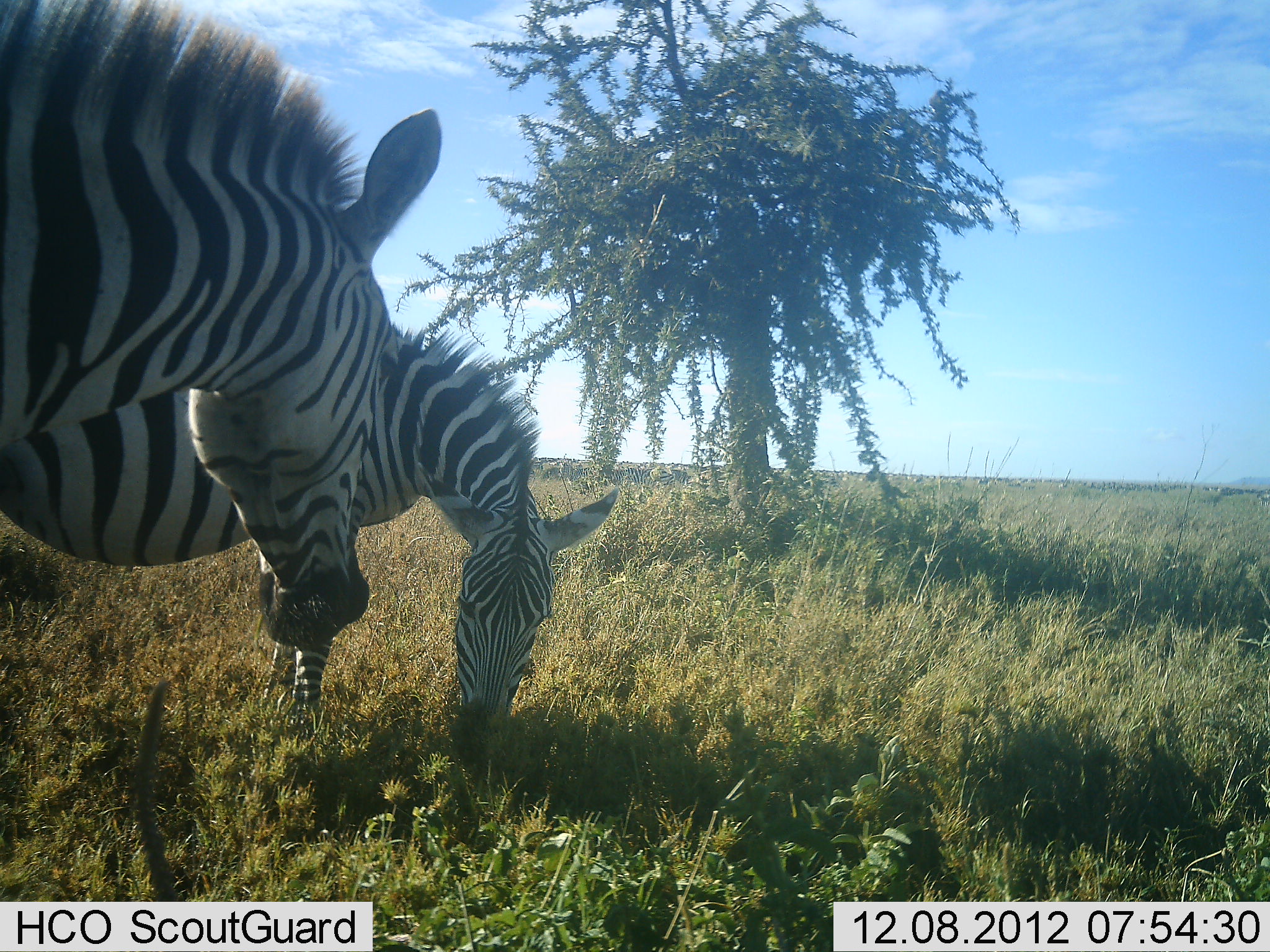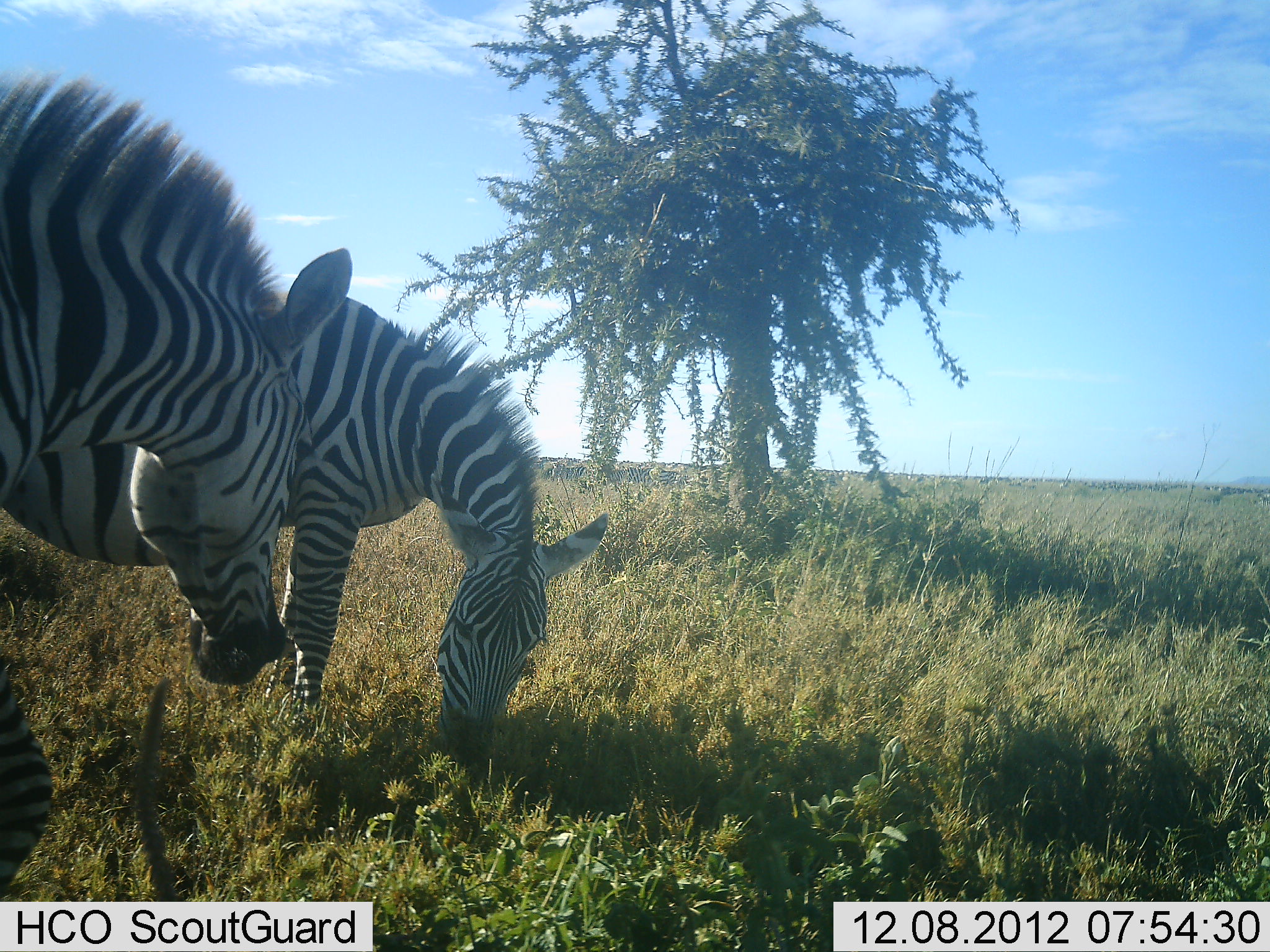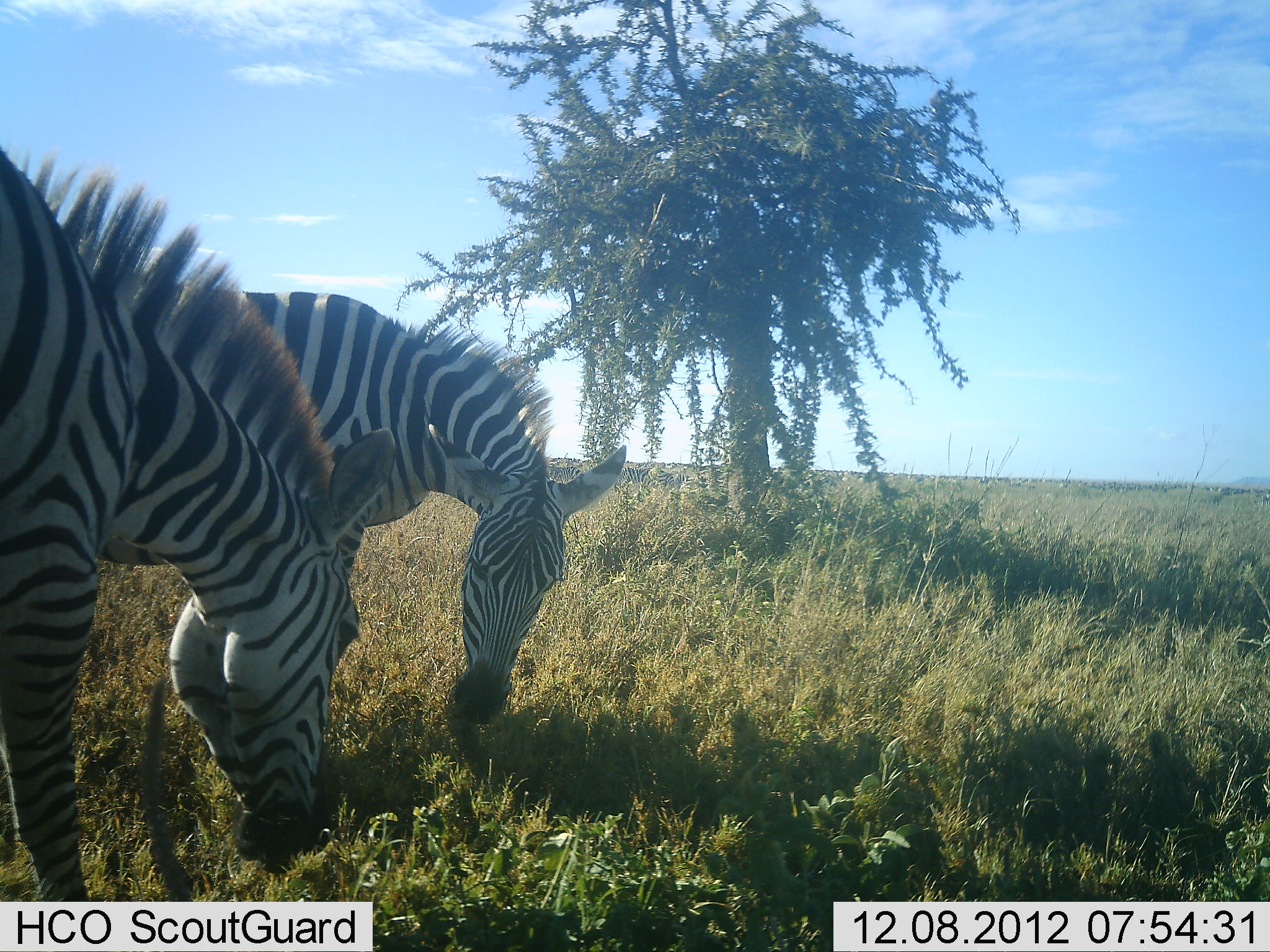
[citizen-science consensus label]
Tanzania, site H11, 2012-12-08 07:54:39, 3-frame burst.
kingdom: Animalia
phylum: Chordata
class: Mammalia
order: Perissodactyla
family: Equidae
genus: Equus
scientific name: Equus quagga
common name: plains zebra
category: zebra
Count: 2.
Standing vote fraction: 18%.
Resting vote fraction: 0%.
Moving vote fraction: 0%.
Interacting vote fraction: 0%.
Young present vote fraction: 0%.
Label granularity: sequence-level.